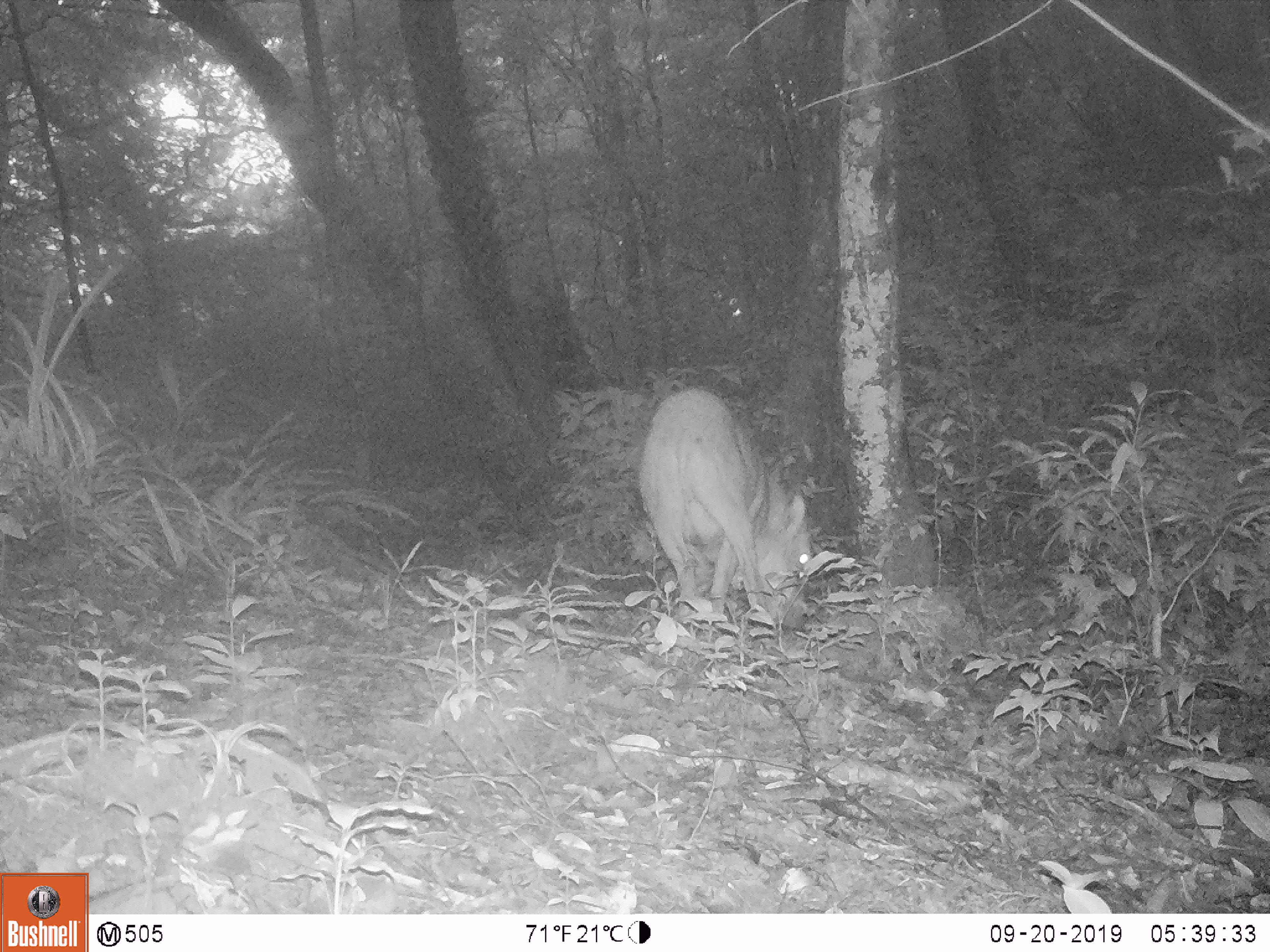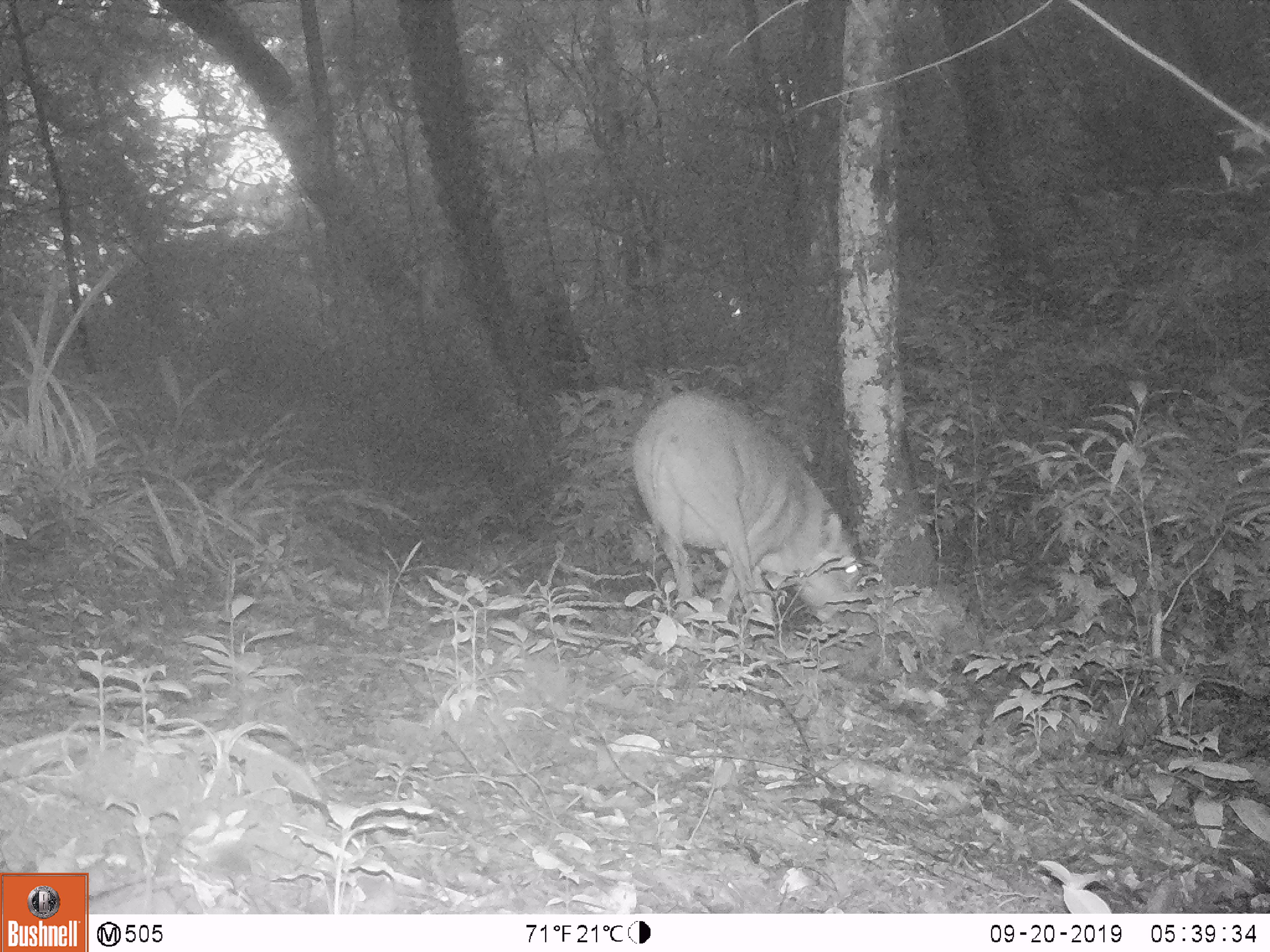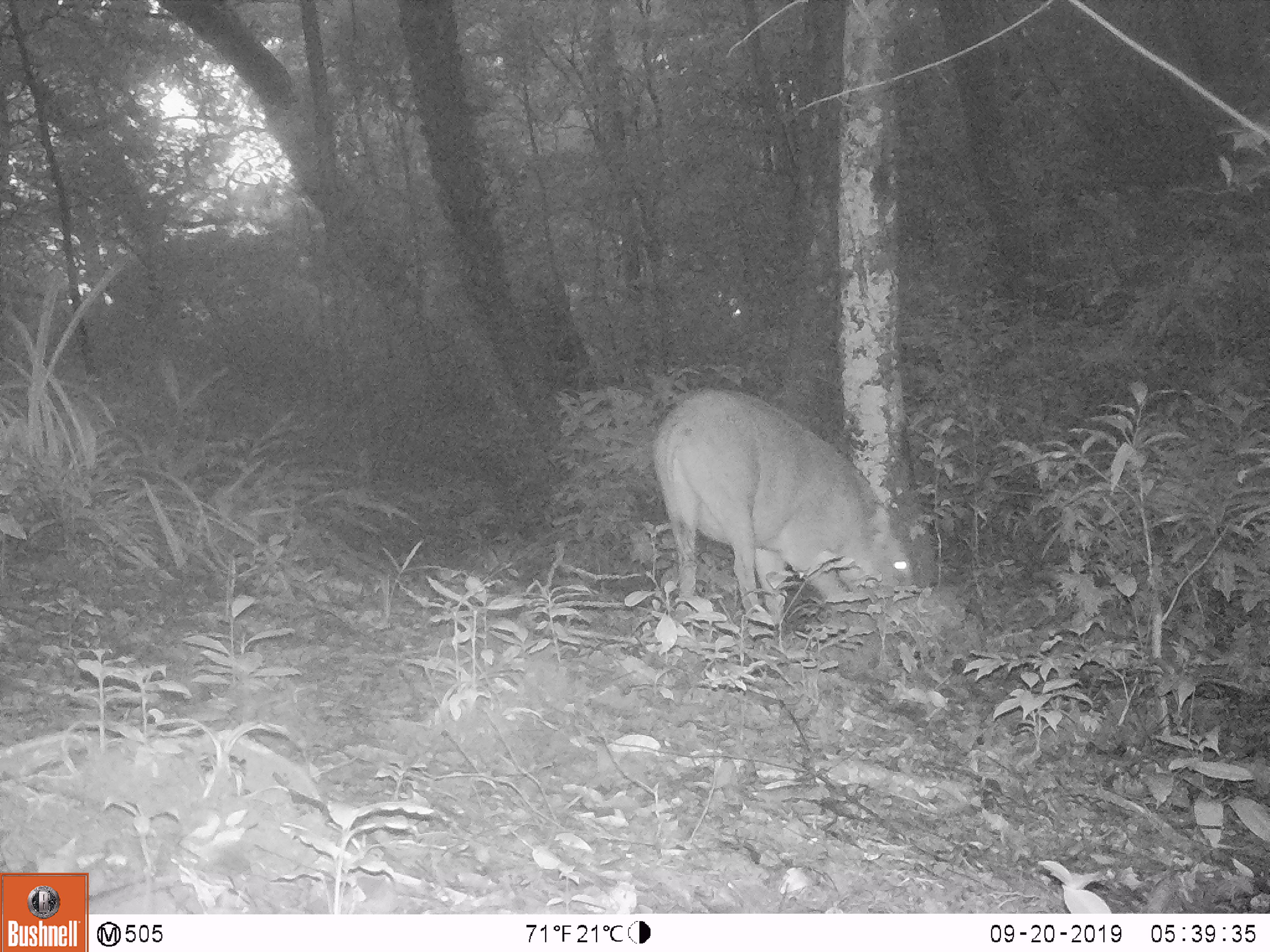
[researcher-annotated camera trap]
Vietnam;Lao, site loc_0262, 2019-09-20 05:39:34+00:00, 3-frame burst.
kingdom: Animalia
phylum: Chordata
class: Mammalia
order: Artiodactyla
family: Suidae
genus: Sus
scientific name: Sus scrofa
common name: eurasian wild pig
Eurasian wild pig (Sus scrofa). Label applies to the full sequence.